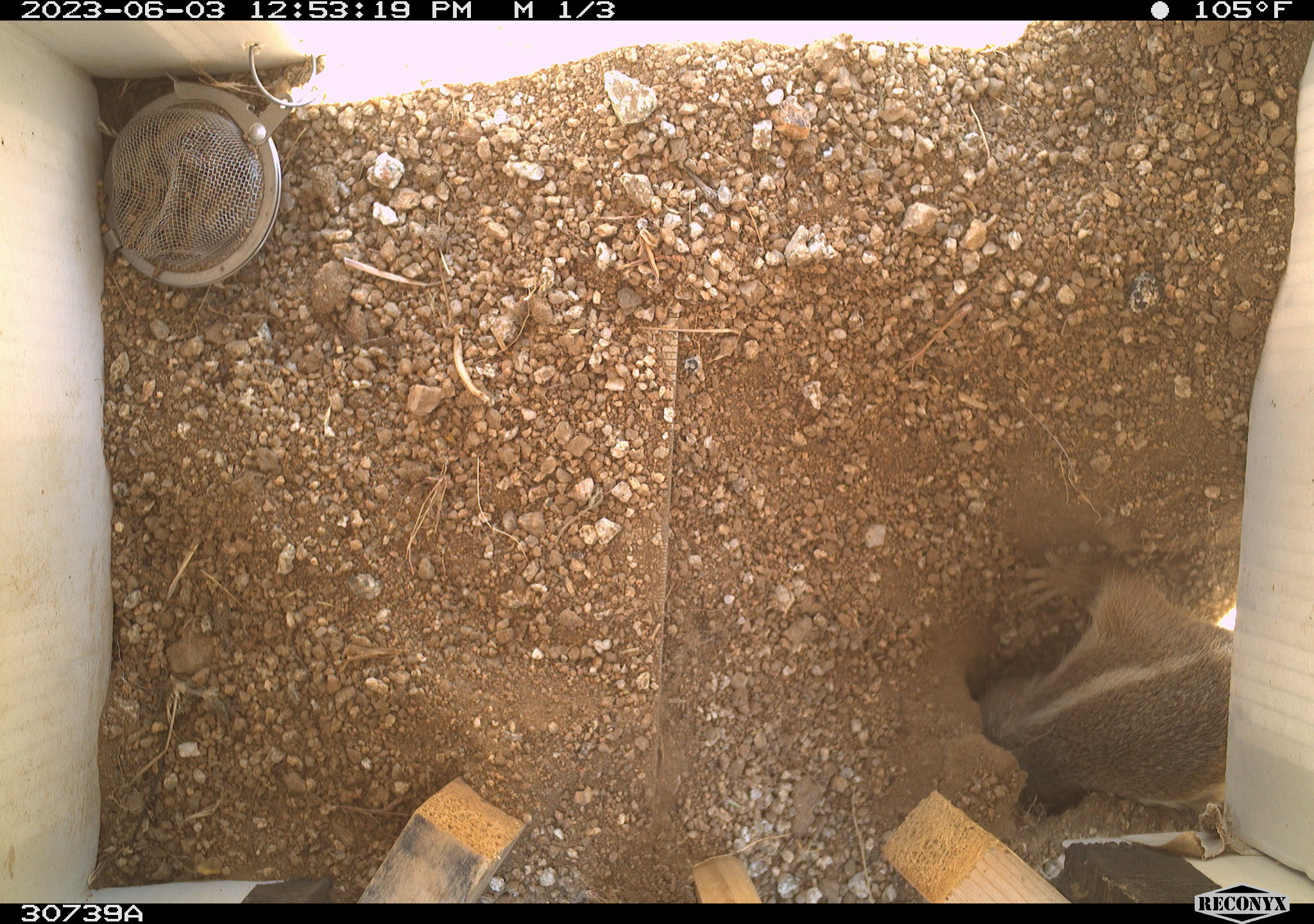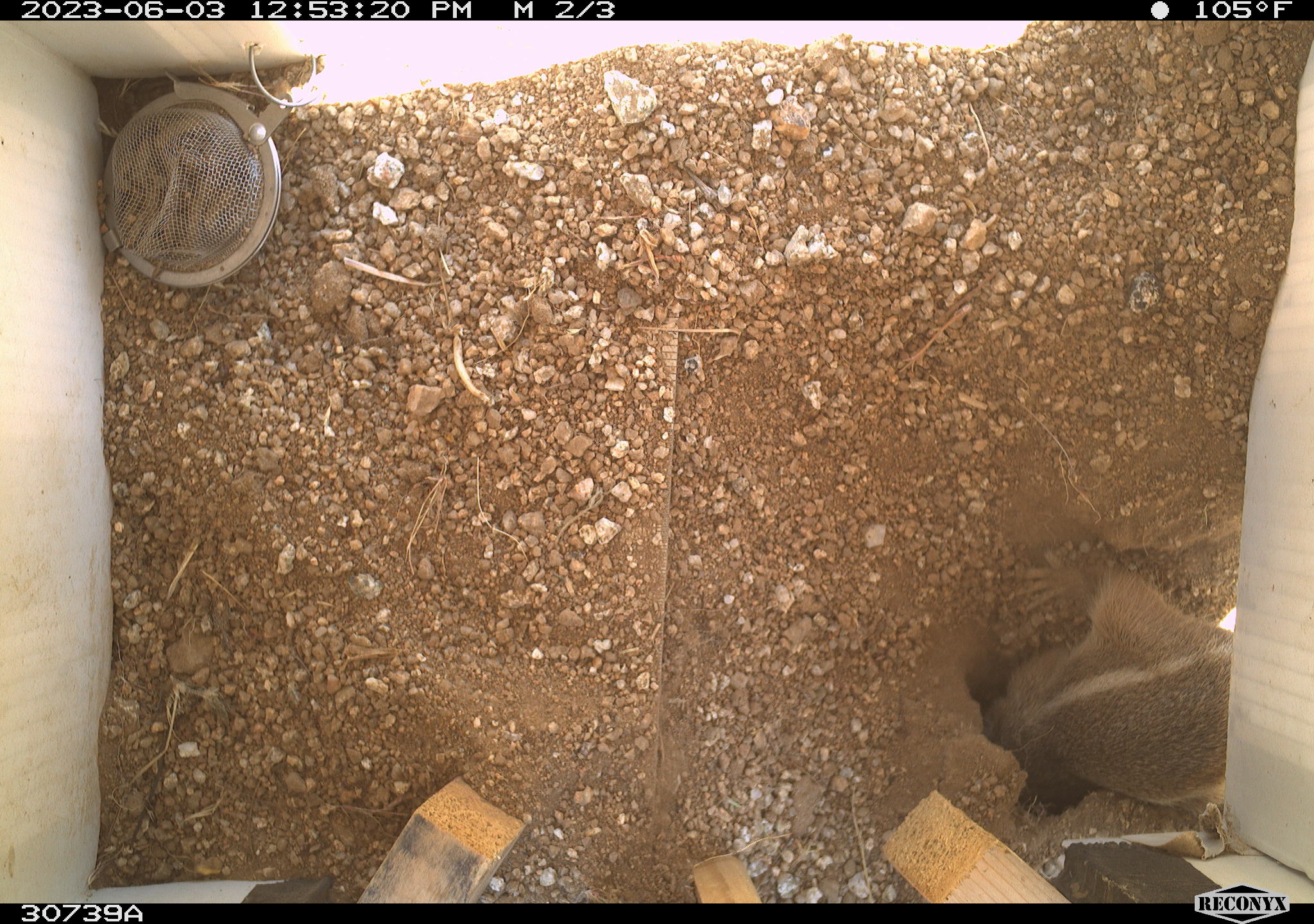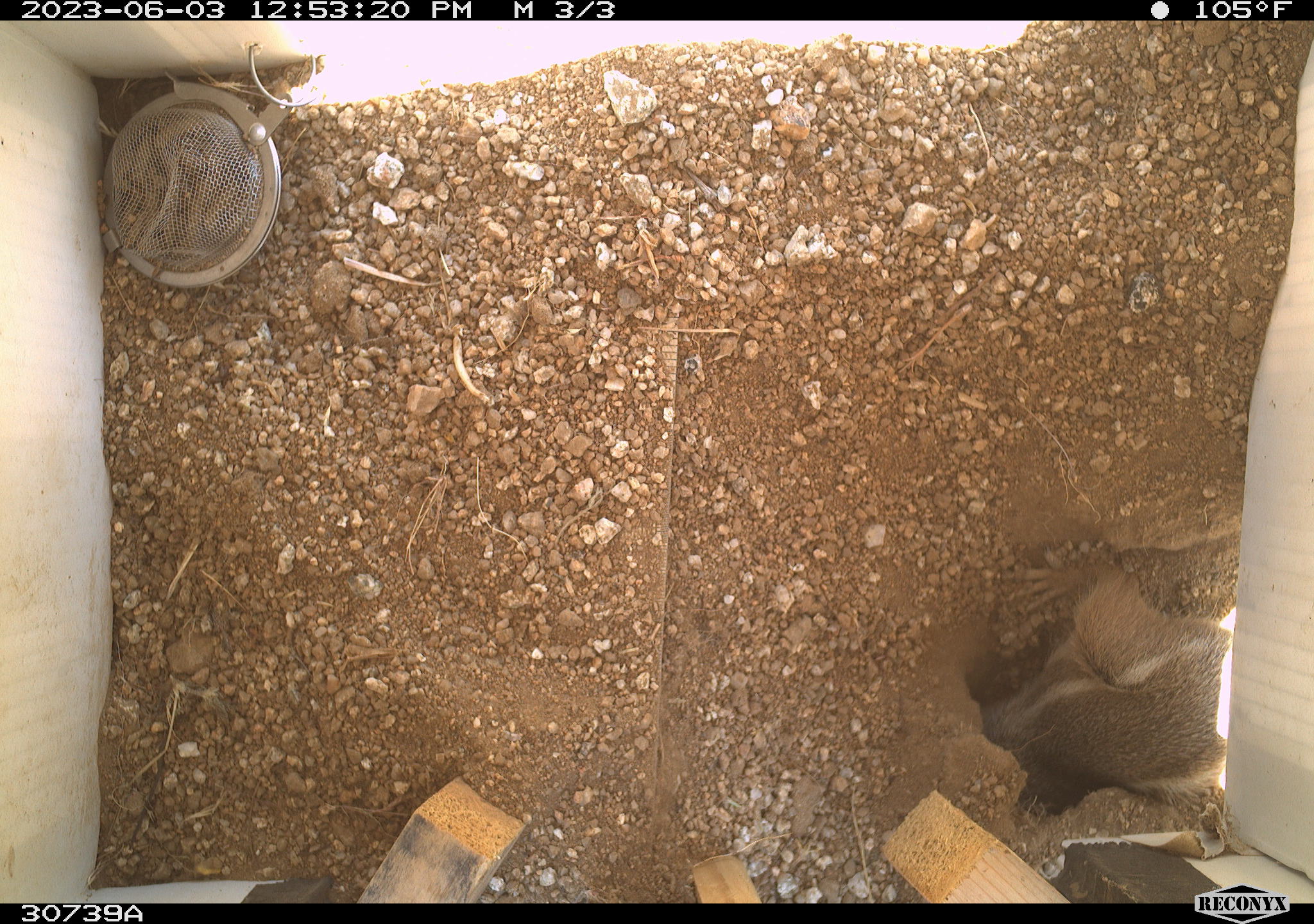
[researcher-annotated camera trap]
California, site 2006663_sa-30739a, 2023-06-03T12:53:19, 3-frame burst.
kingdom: Animalia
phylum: Chordata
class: Mammalia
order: Rodentia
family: Sciuridae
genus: Ammospermophilus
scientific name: Ammospermophilus leucurus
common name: white-tailed antelope squirrel